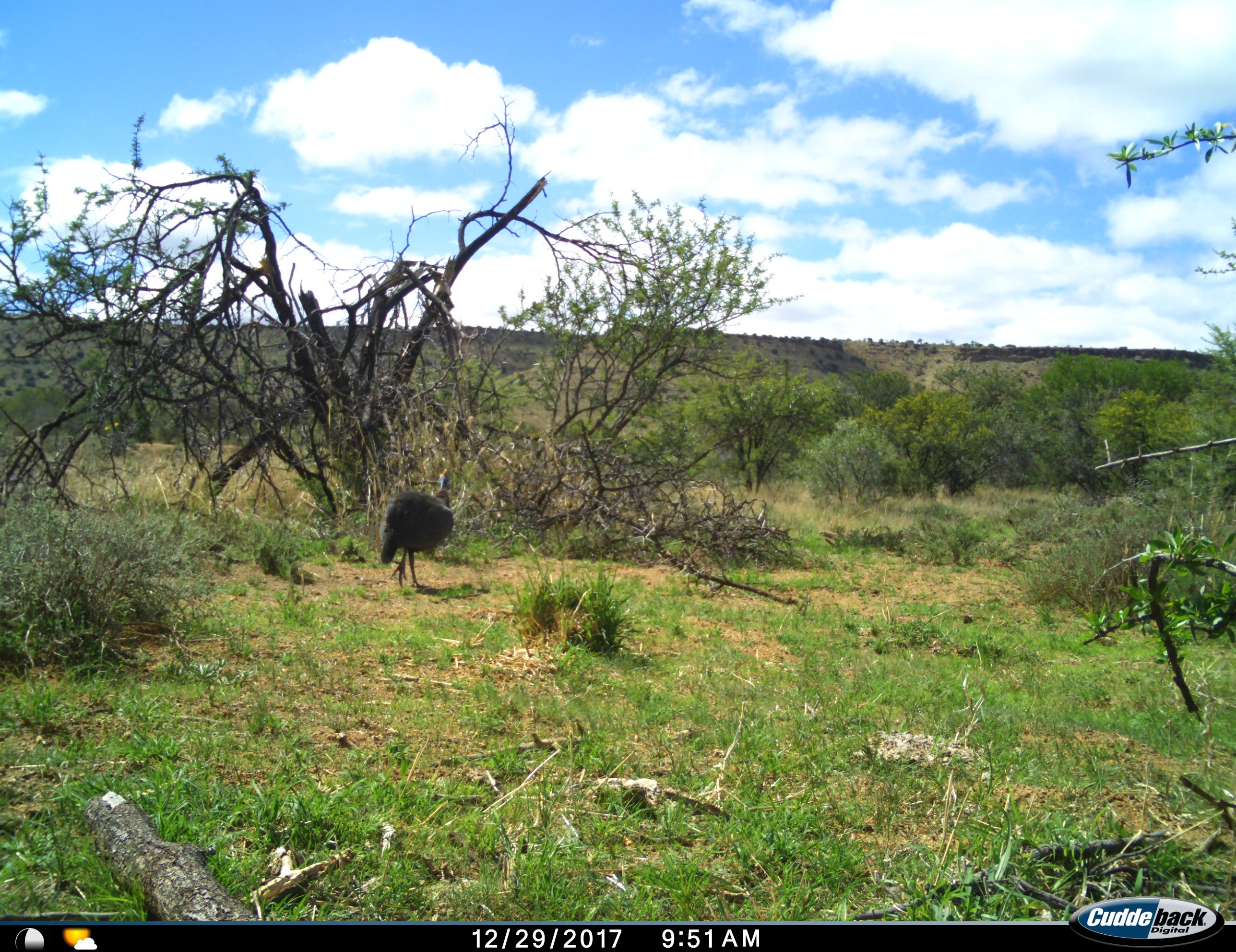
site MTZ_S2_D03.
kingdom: Animalia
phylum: Chordata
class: Aves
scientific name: Aves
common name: bird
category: birdother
Birdother (bird) (Aves), count 1. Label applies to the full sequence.